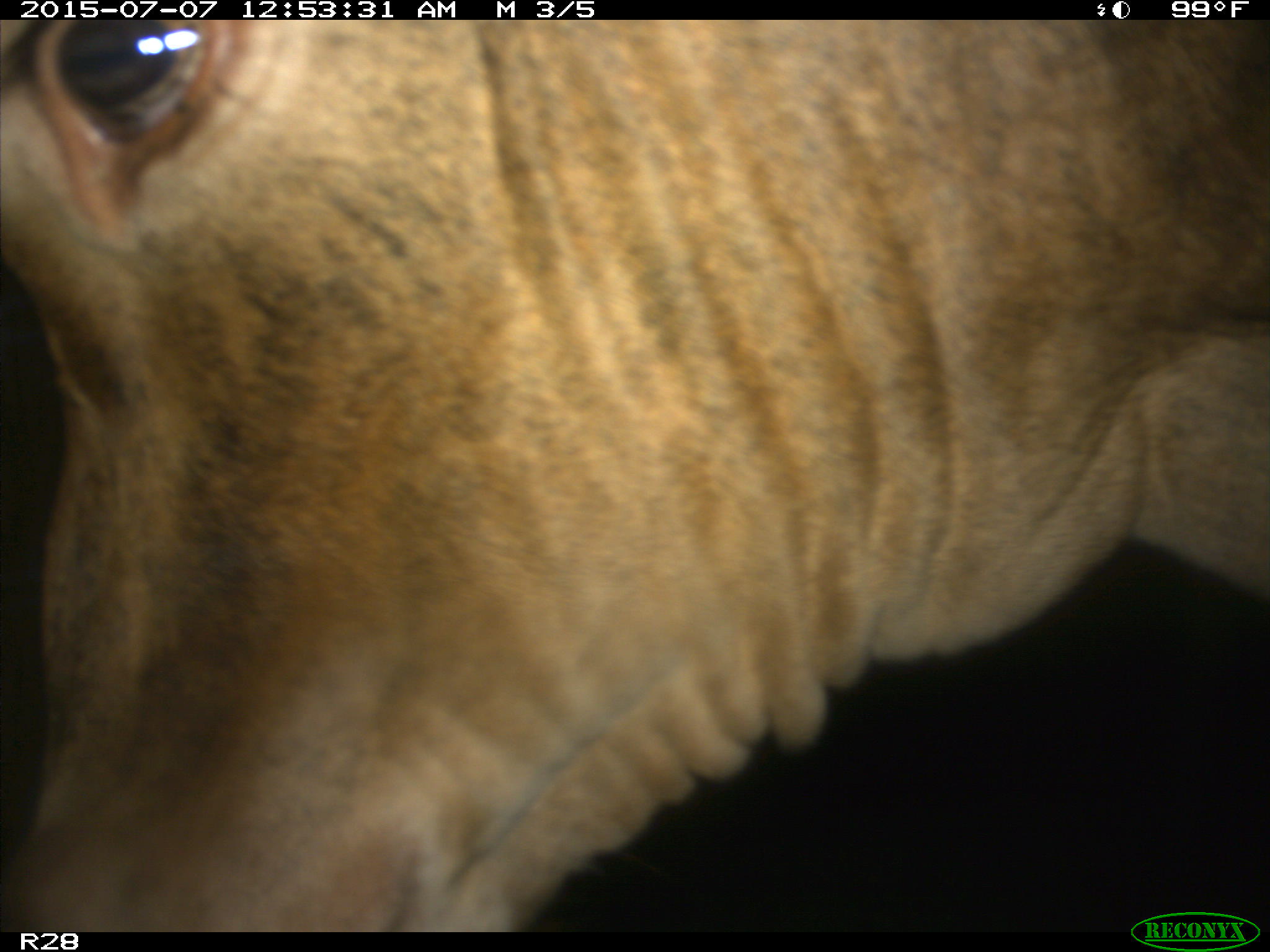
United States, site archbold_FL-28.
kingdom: Animalia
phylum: Chordata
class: Mammalia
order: Artiodactyla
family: Bovidae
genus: Bos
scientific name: Bos taurus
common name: domestic cow